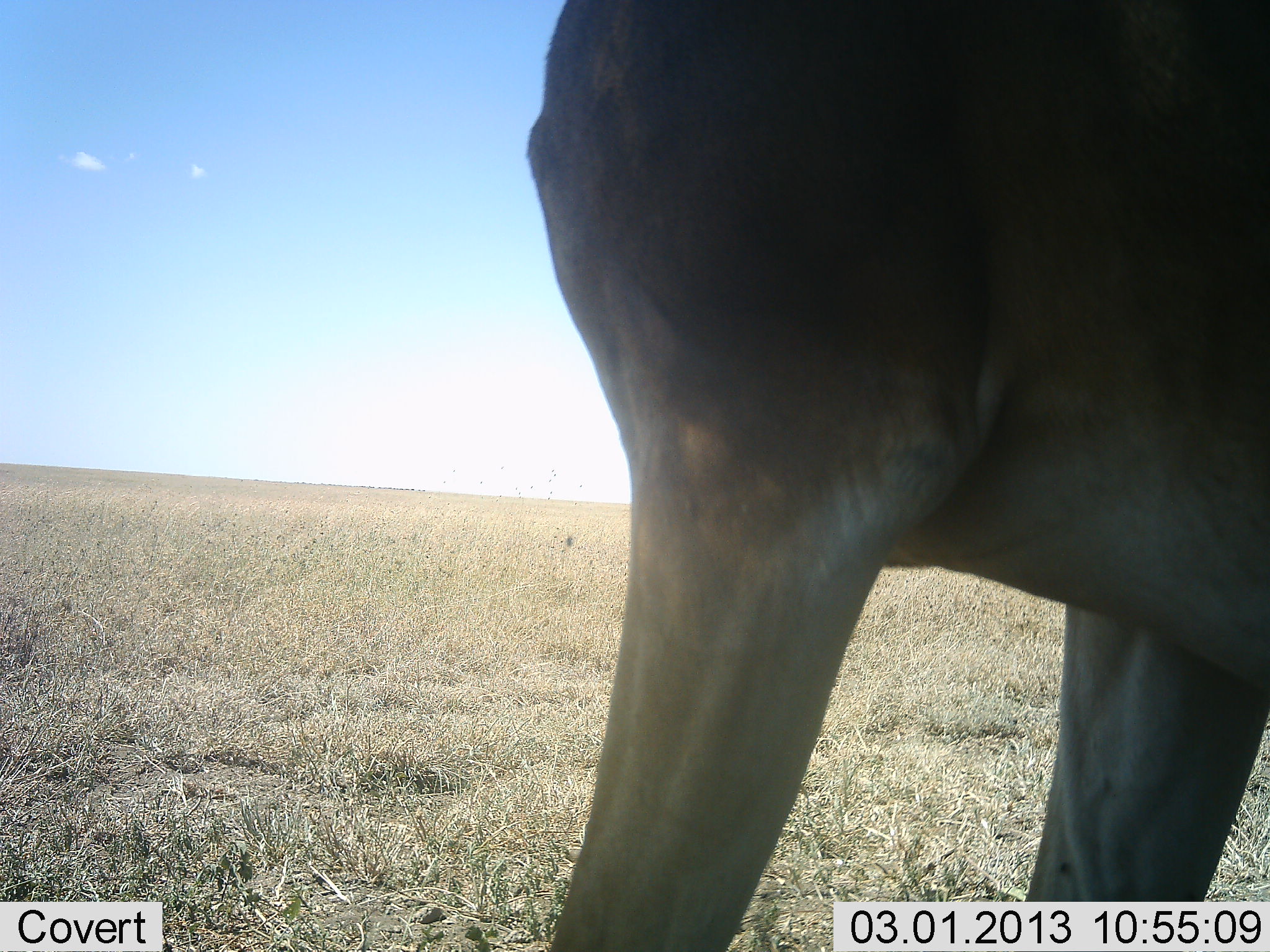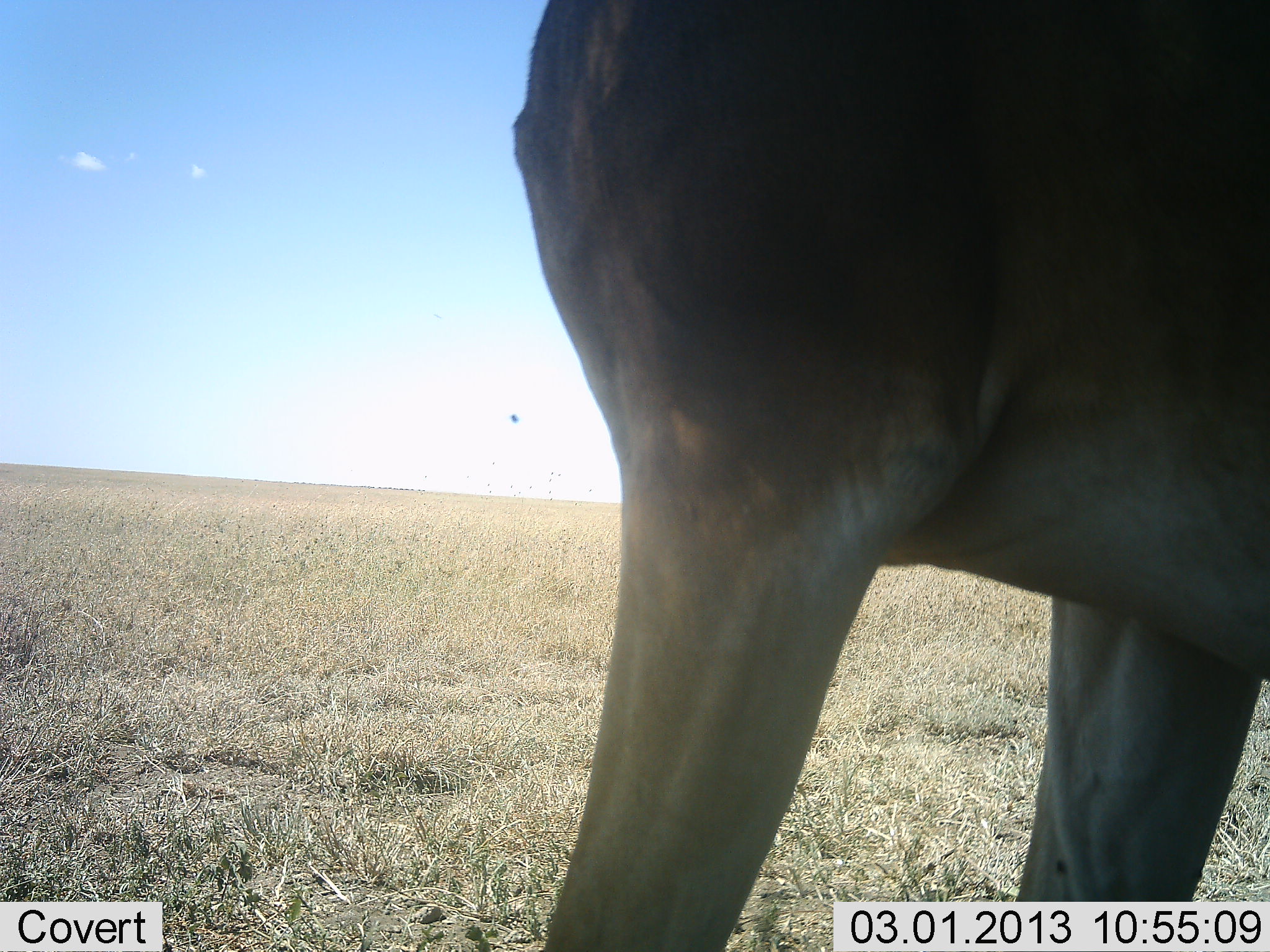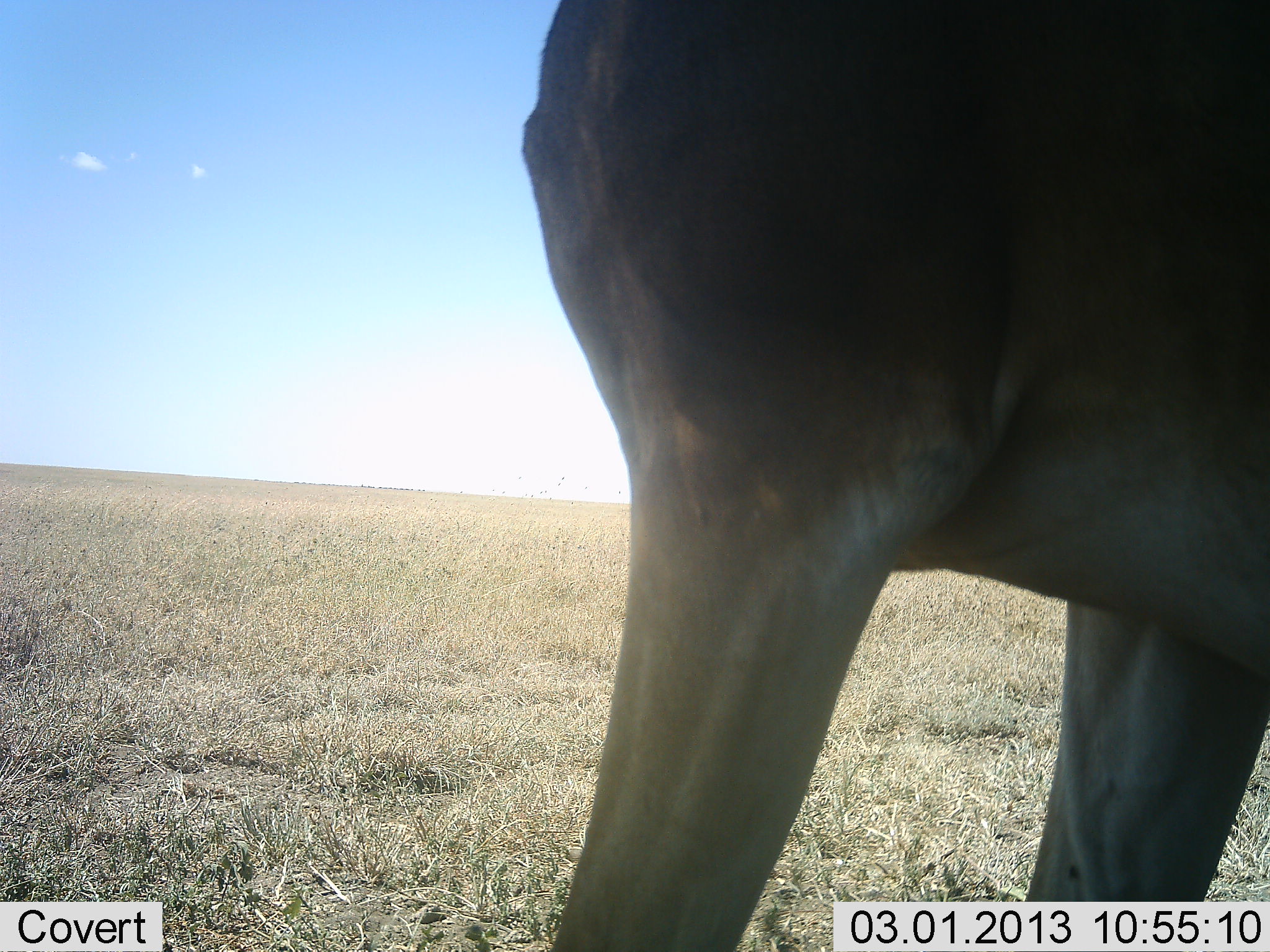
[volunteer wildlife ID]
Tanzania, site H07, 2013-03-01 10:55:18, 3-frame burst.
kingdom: Animalia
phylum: Chordata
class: Mammalia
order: Artiodactyla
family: Bovidae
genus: Alcelaphus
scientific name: Alcelaphus buselaphus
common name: hartebeest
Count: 1.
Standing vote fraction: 89%.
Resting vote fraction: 11%.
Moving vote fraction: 0%.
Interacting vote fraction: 0%.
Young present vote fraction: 0%.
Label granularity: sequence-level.